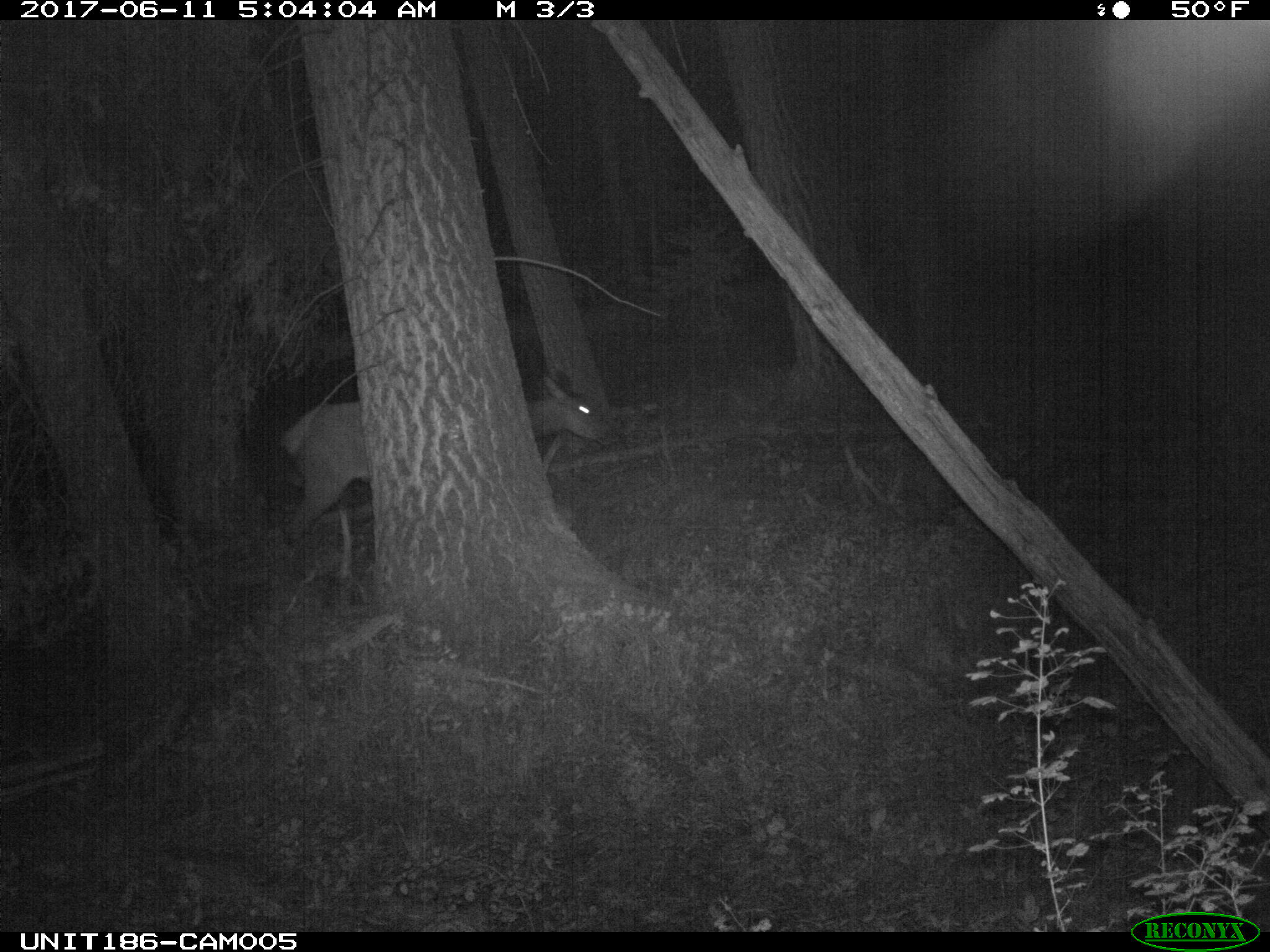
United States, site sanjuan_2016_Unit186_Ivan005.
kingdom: Animalia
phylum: Chordata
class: Mammalia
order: Artiodactyla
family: Cervidae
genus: Cervus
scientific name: Cervus elaphus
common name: red deer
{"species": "Cervus elaphus (red deer)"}